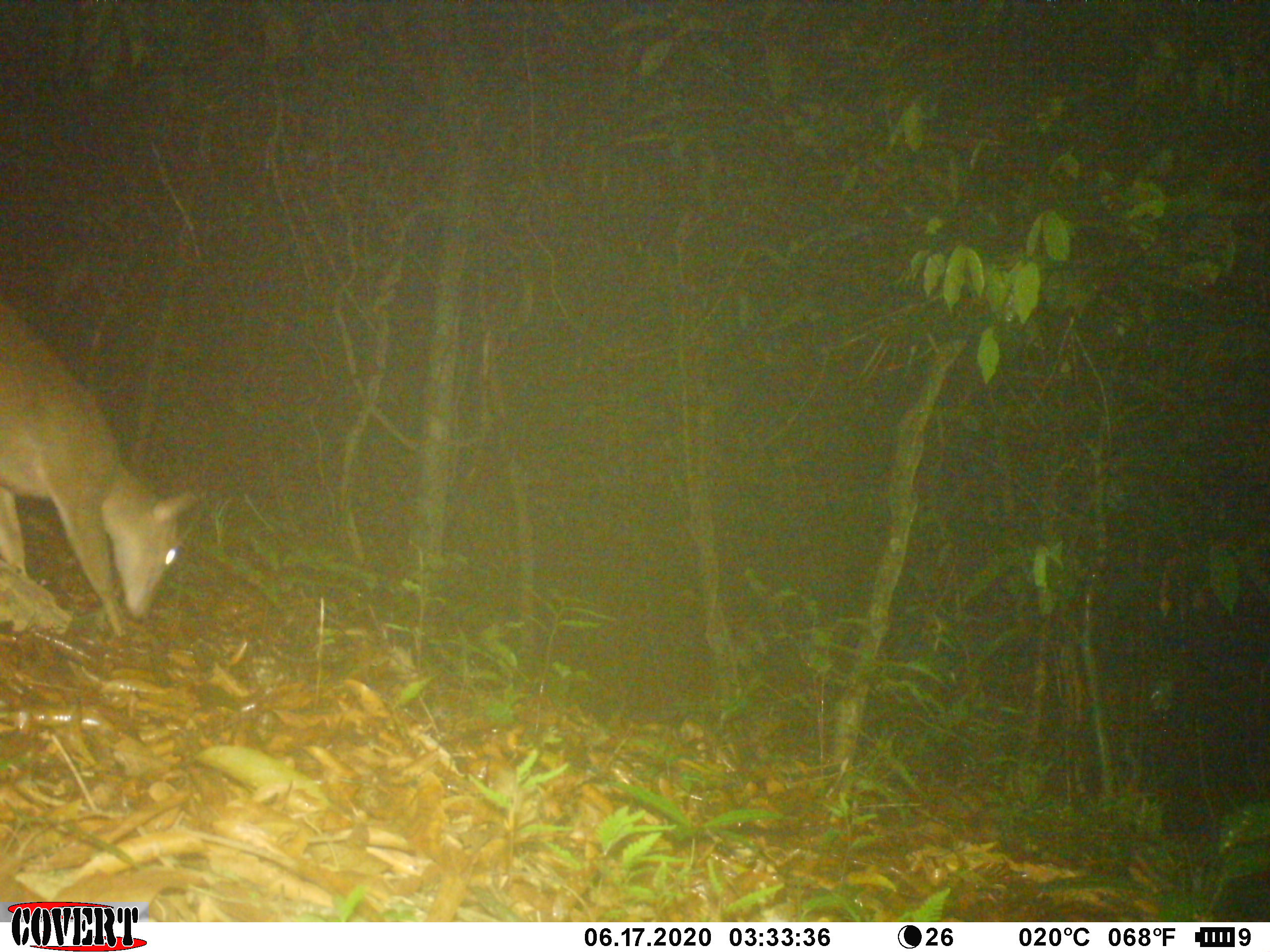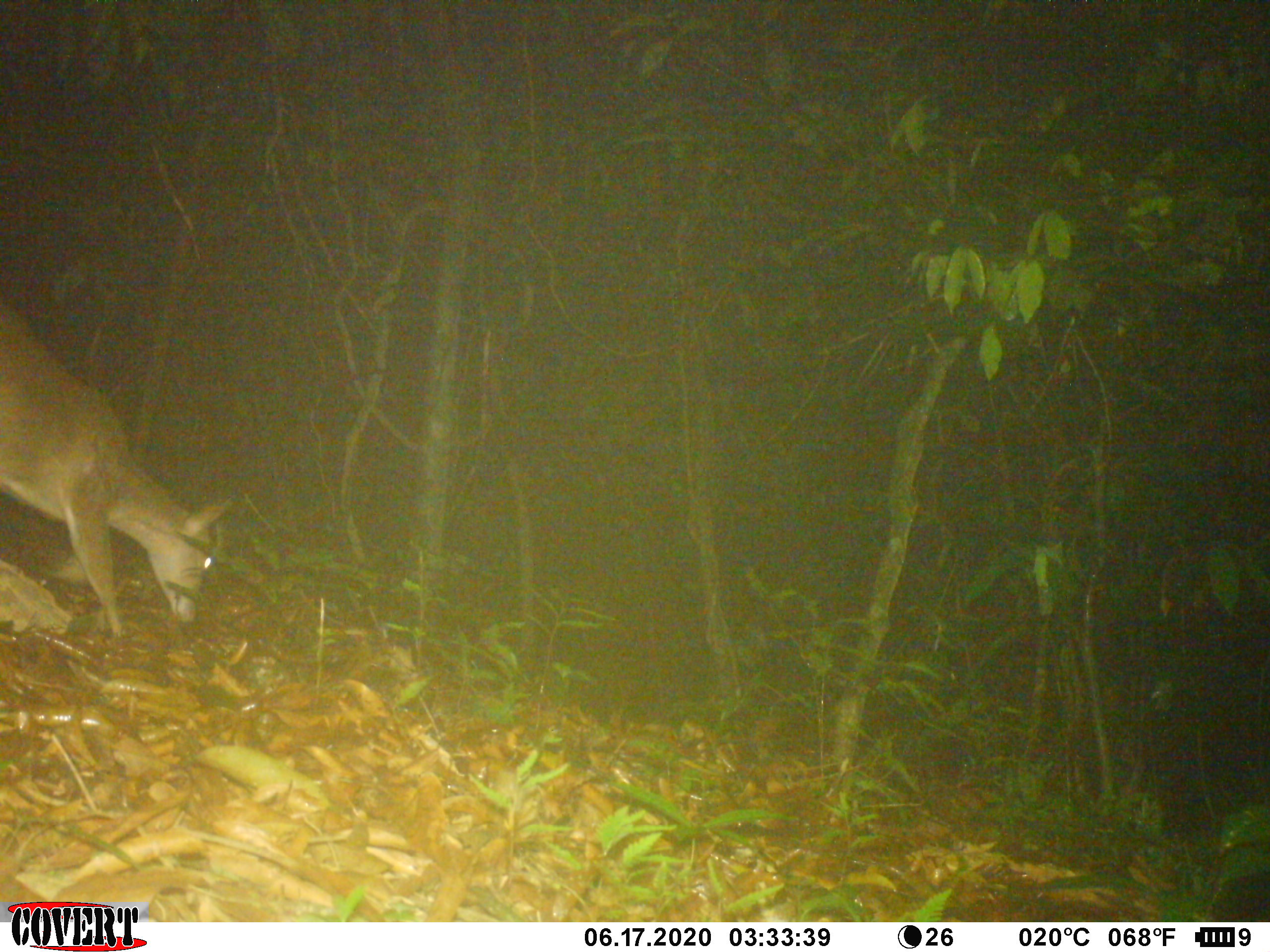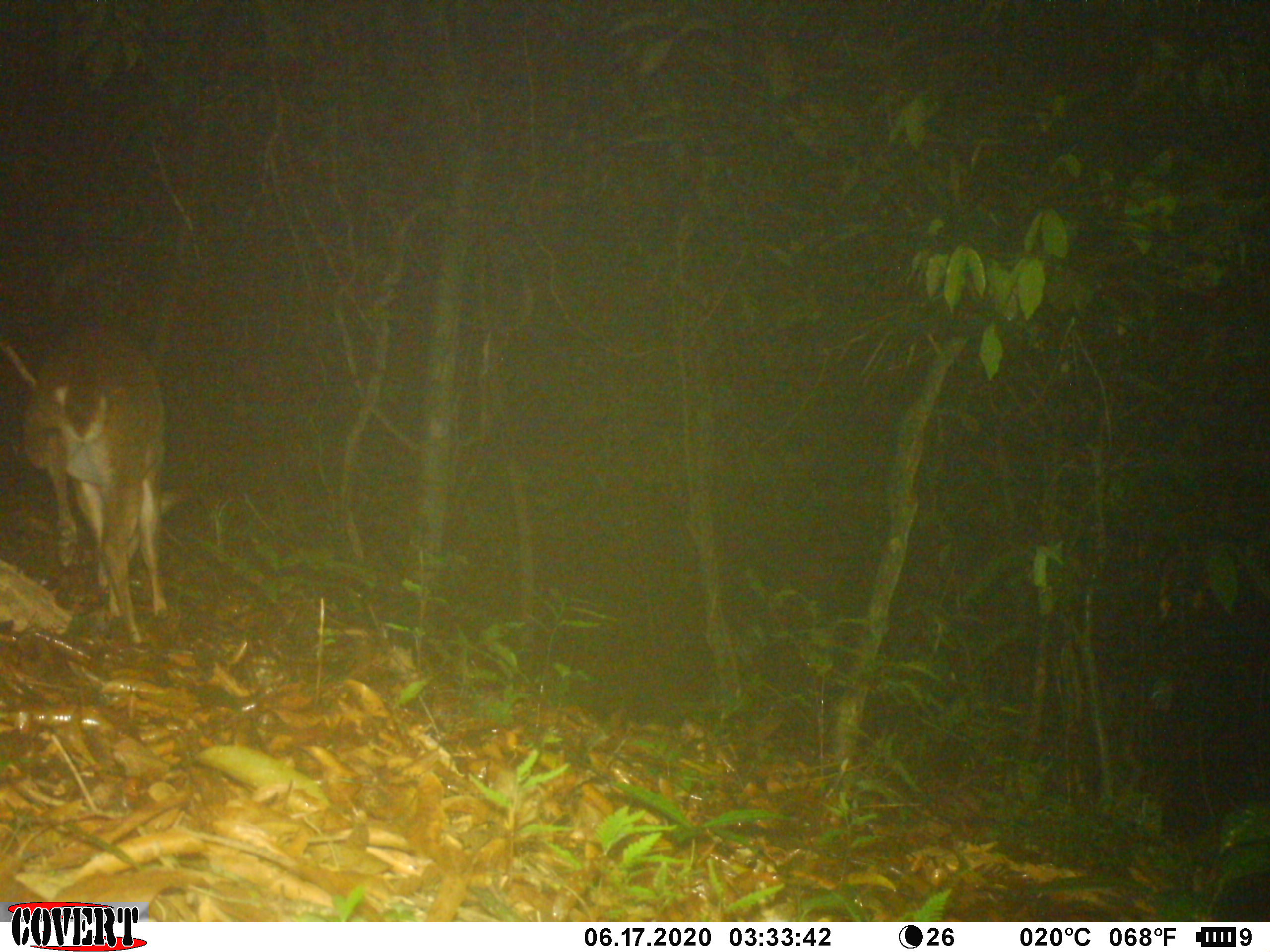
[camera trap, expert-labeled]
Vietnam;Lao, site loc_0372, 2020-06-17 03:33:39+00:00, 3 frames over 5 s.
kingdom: Animalia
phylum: Chordata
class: Mammalia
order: Artiodactyla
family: Cervidae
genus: Muntiacus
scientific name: Muntiacus vuquangensis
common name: large-antlered muntjac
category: large antlered muntjac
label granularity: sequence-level